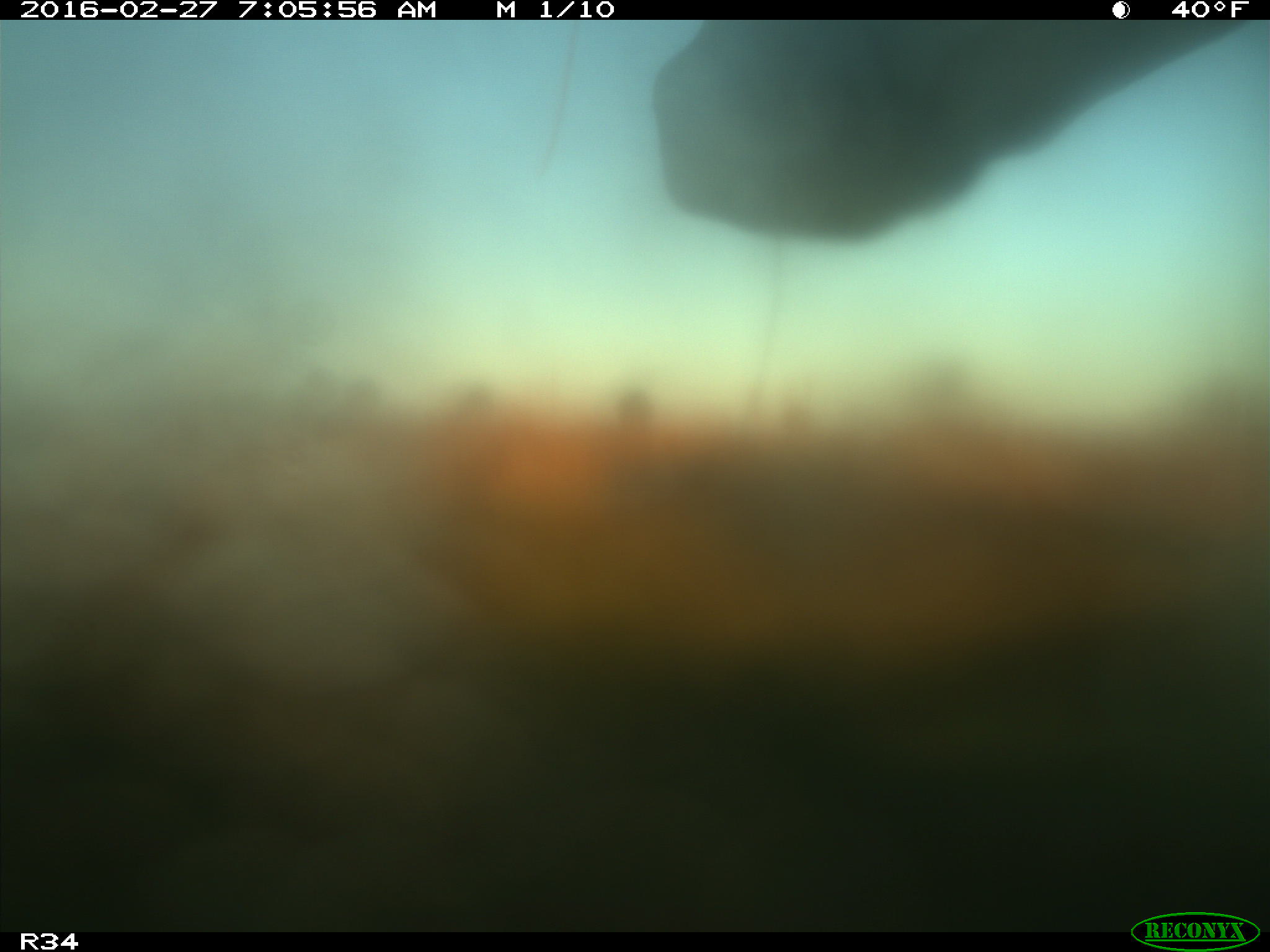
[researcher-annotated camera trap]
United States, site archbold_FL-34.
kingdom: Animalia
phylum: Chordata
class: Mammalia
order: Artiodactyla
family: Bovidae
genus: Bos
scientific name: Bos taurus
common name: domestic cow